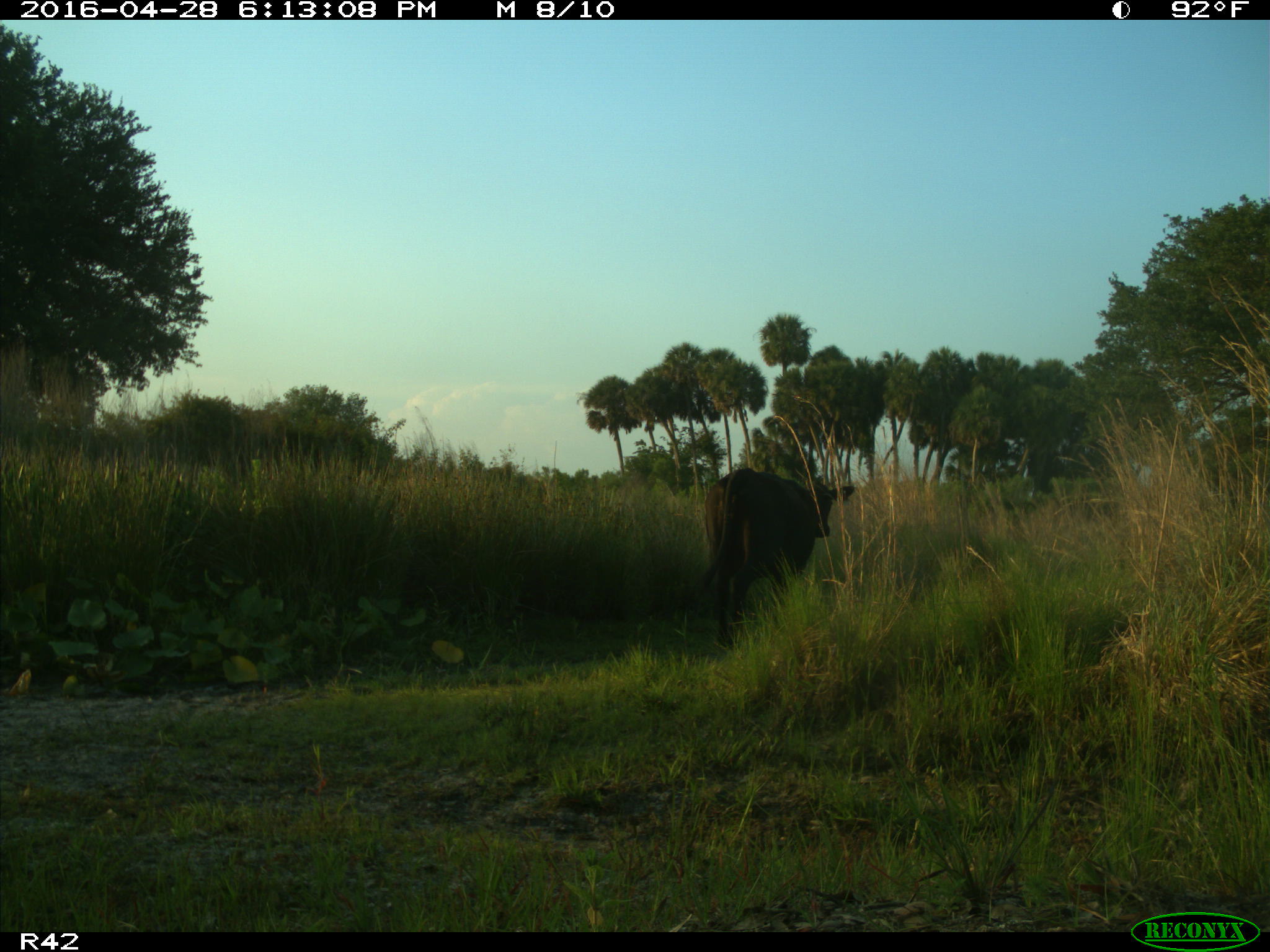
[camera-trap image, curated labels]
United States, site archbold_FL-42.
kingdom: Animalia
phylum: Chordata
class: Mammalia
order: Artiodactyla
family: Bovidae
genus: Bos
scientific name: Bos taurus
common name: domestic cow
Bos taurus (domestic cow).